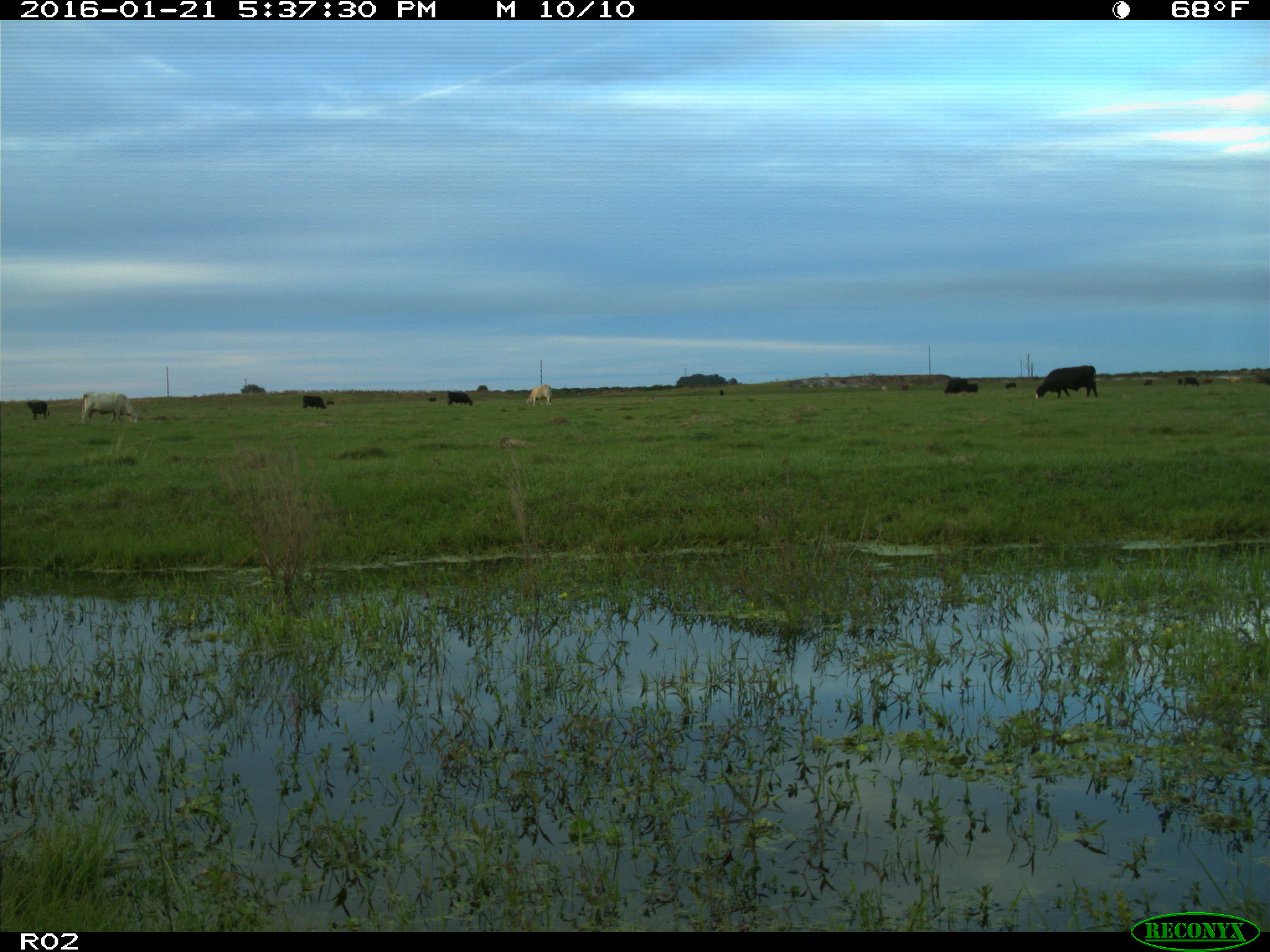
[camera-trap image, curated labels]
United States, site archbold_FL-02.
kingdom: Animalia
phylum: Chordata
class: Mammalia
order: Artiodactyla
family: Bovidae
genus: Bos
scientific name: Bos taurus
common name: domestic cow